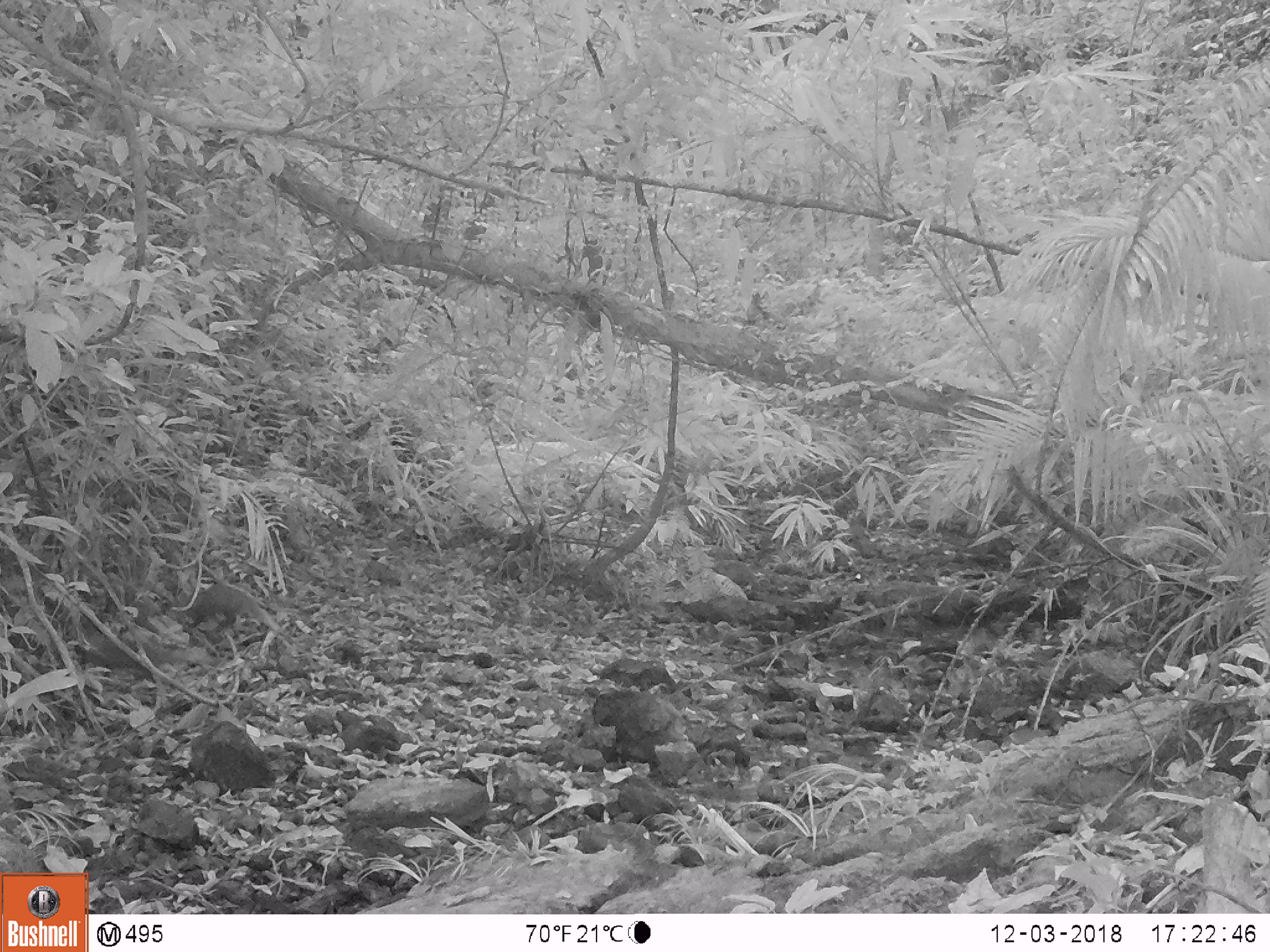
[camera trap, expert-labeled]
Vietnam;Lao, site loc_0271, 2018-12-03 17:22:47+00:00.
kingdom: Animalia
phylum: Chordata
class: Mammalia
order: Carnivora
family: Herpestidae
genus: Urva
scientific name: Urva urva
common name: crab-eating mongoose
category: crab eating mongoose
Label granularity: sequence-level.